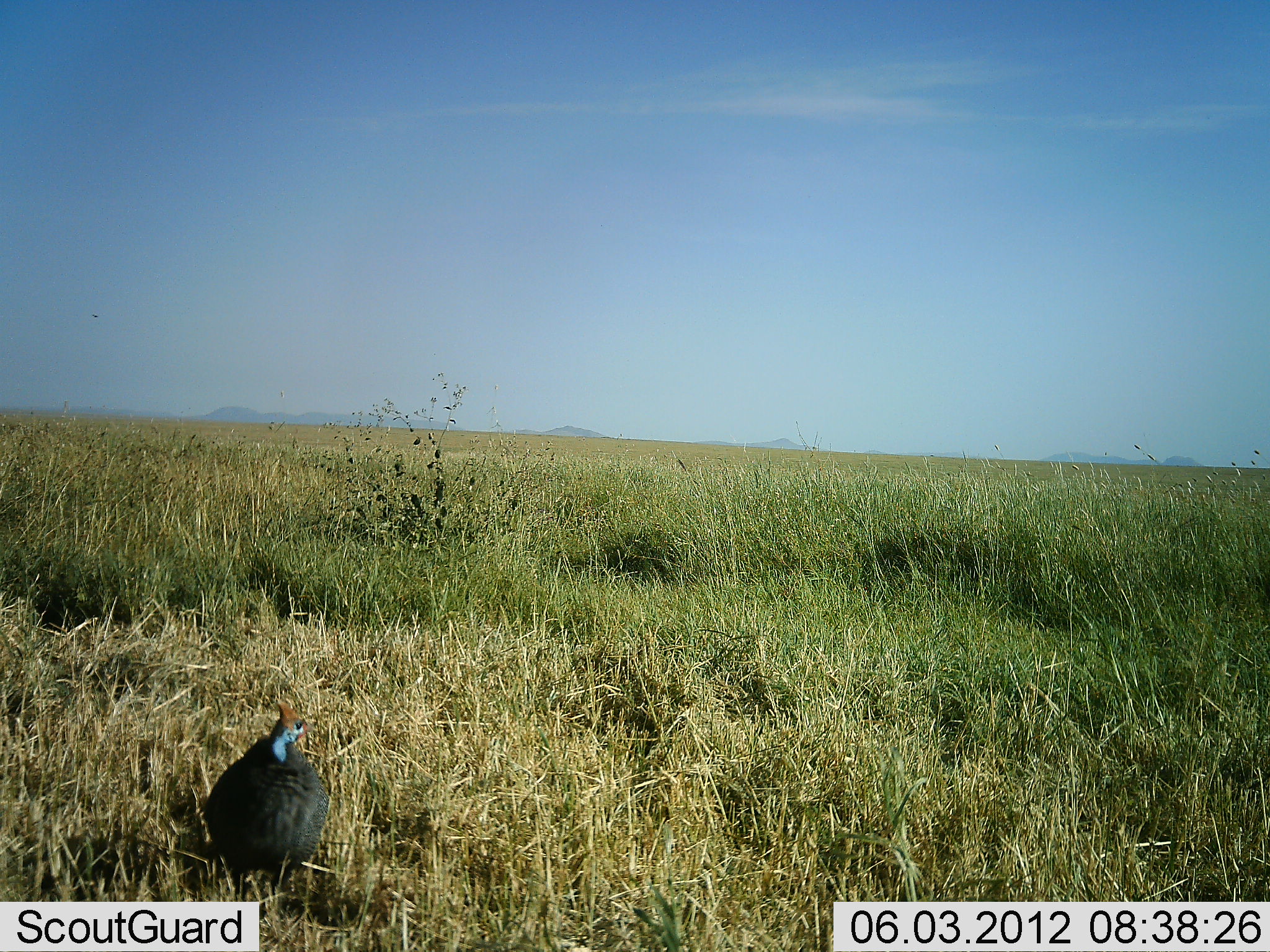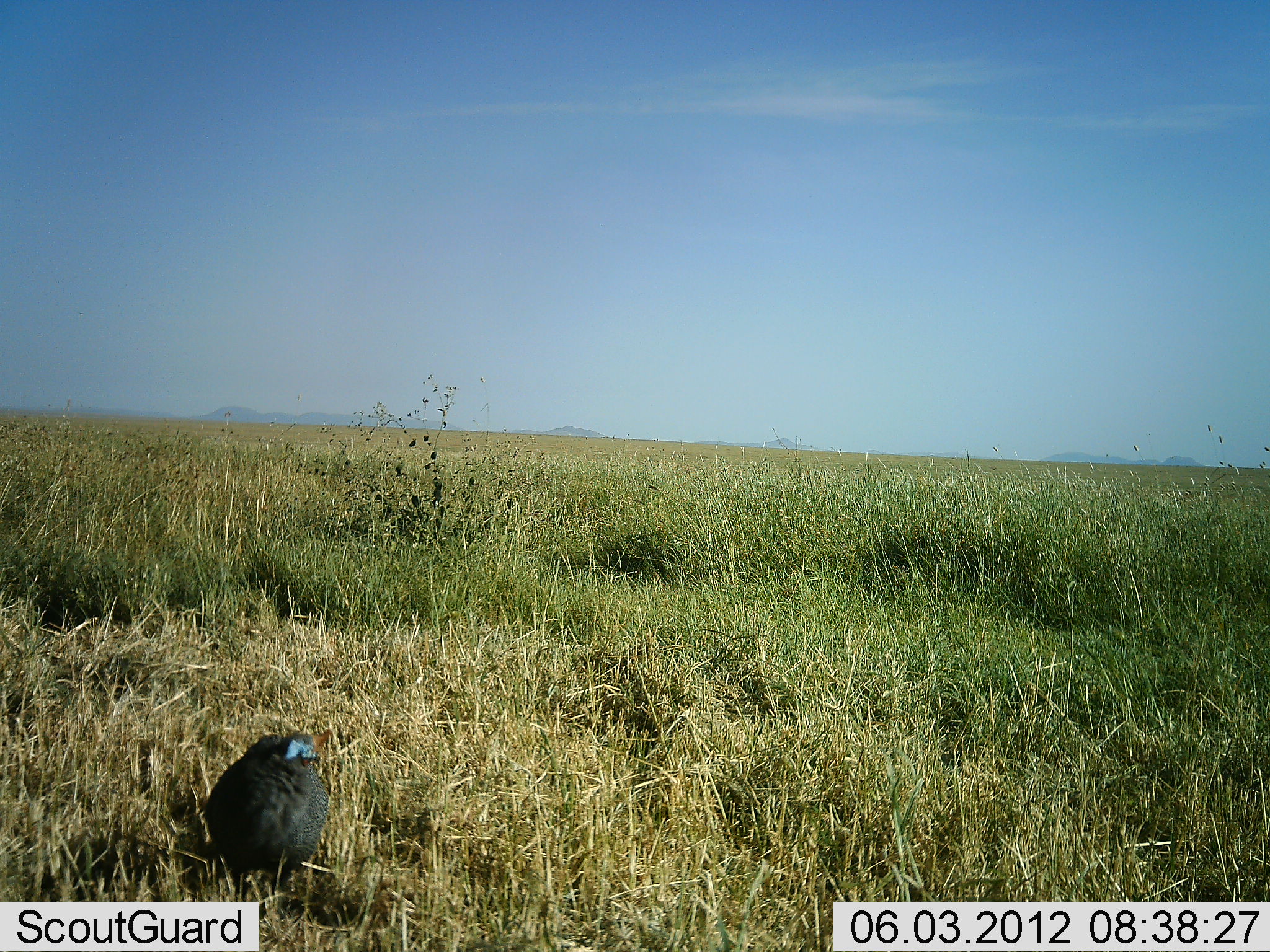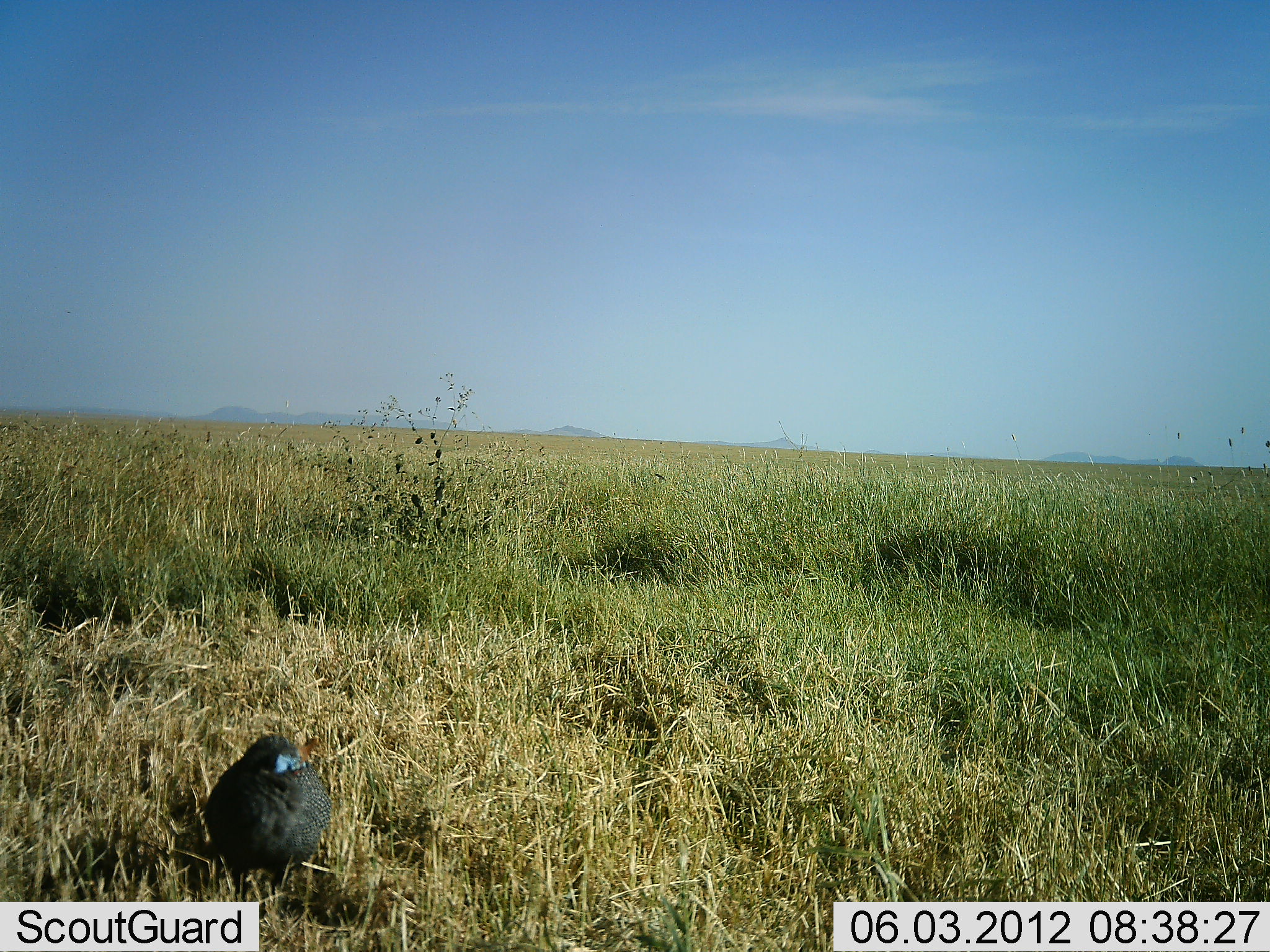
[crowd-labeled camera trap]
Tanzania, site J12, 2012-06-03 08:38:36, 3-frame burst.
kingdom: Animalia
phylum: Chordata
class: Aves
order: Galliformes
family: Numididae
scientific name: Numididae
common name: guinea fowl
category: guineafowl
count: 1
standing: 100%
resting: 10%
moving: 0%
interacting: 0%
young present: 0%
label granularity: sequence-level